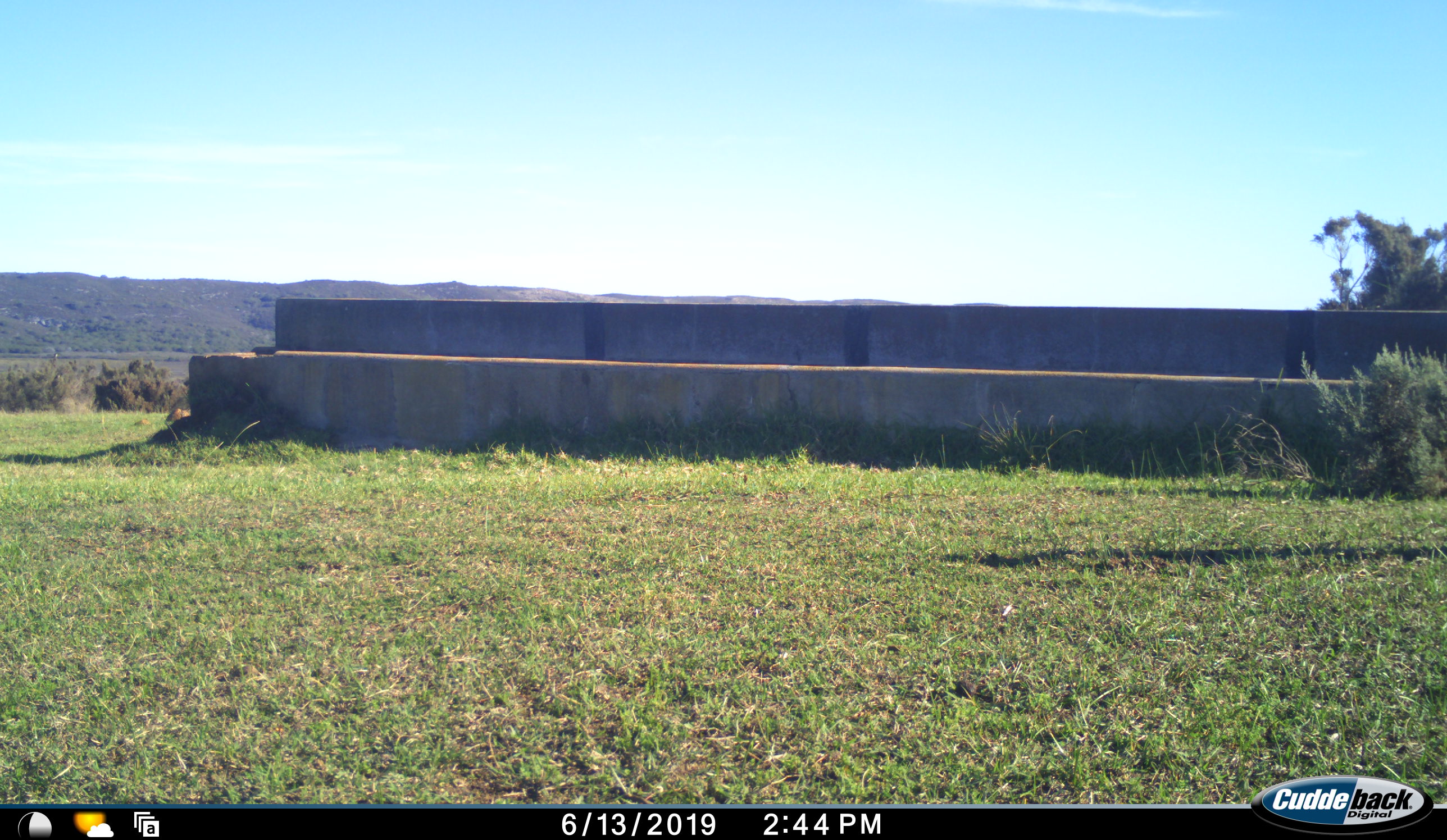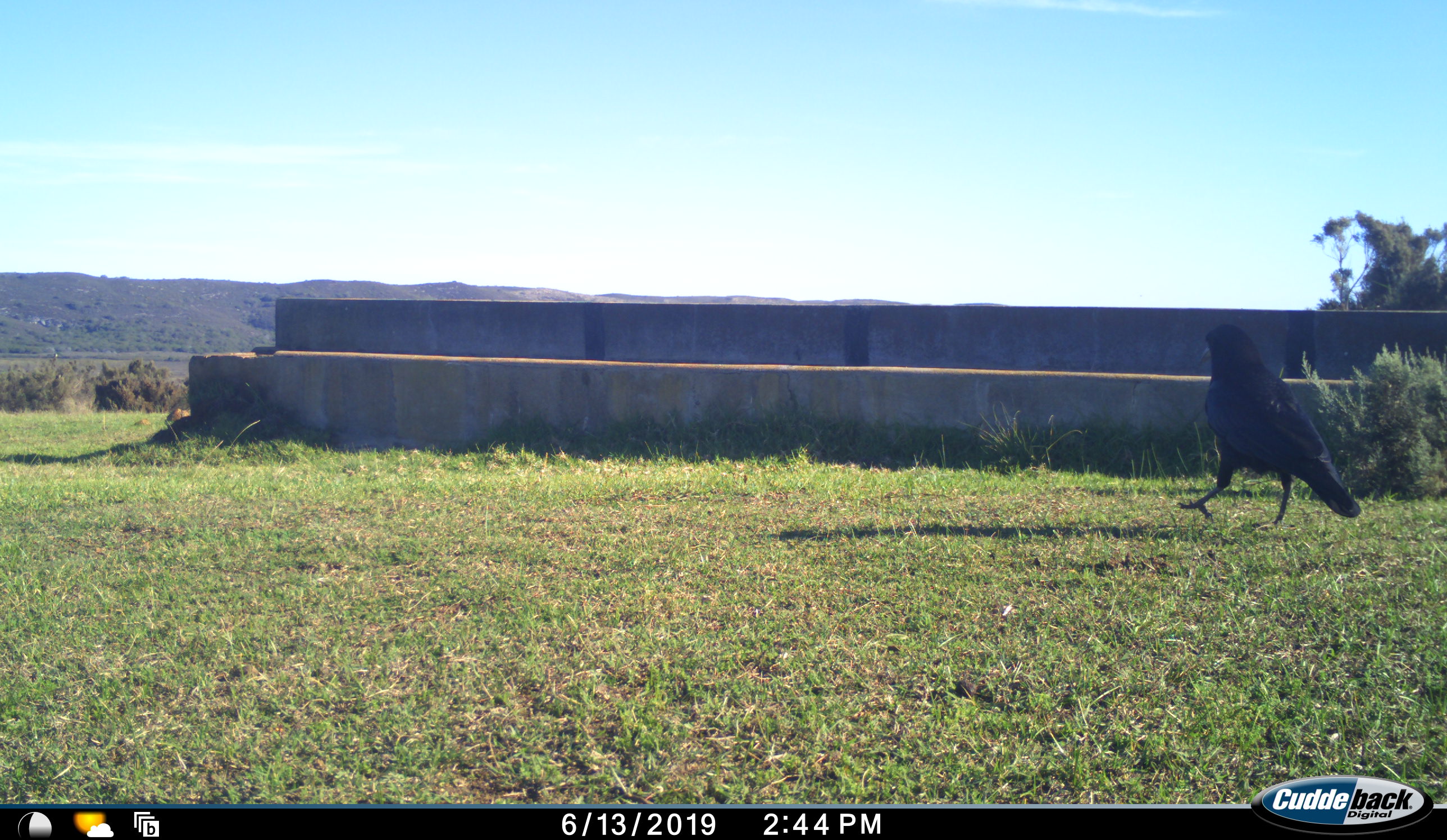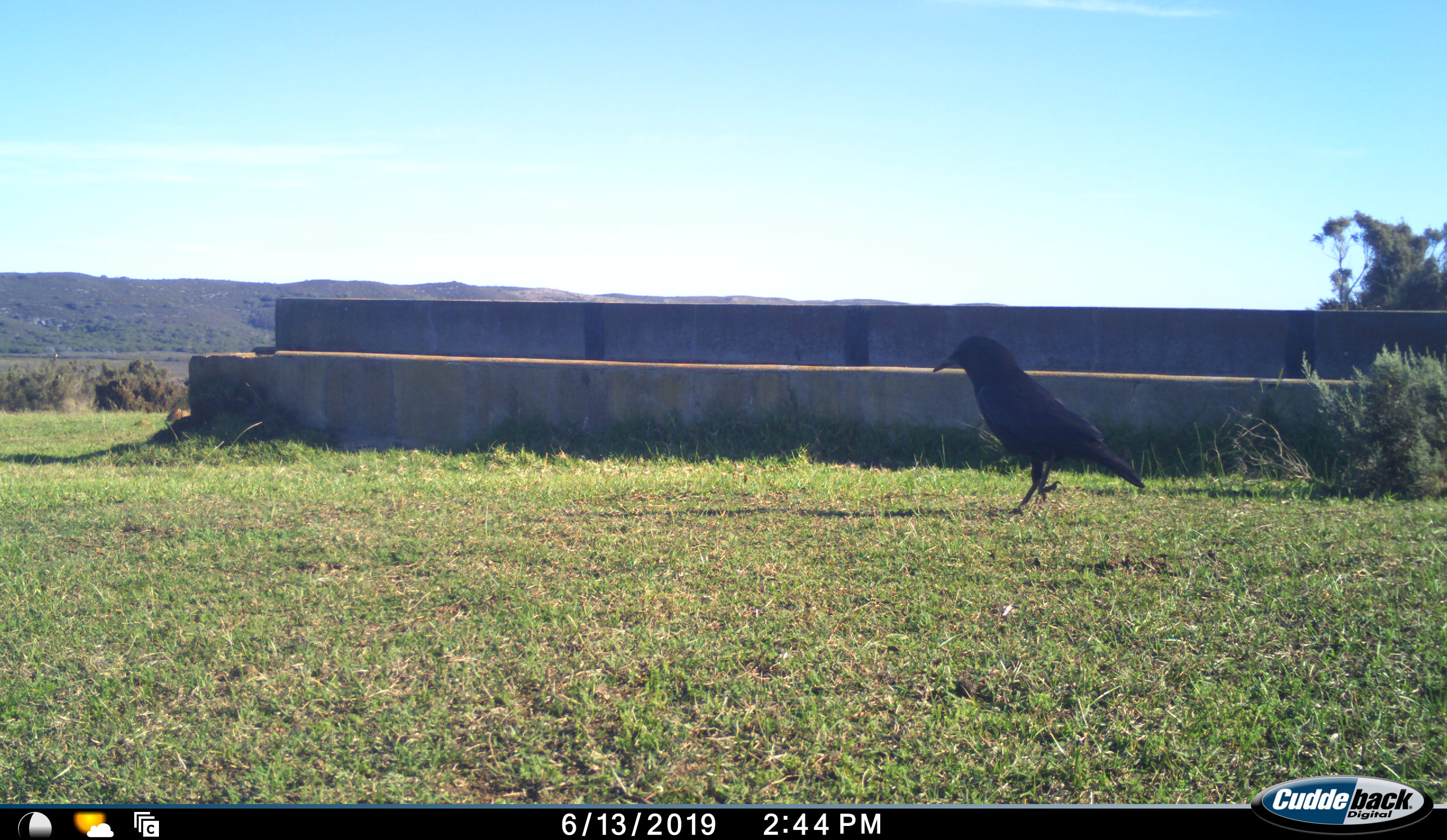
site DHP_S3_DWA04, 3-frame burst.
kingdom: Animalia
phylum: Chordata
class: Aves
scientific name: Aves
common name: bird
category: birdother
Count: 1.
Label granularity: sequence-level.